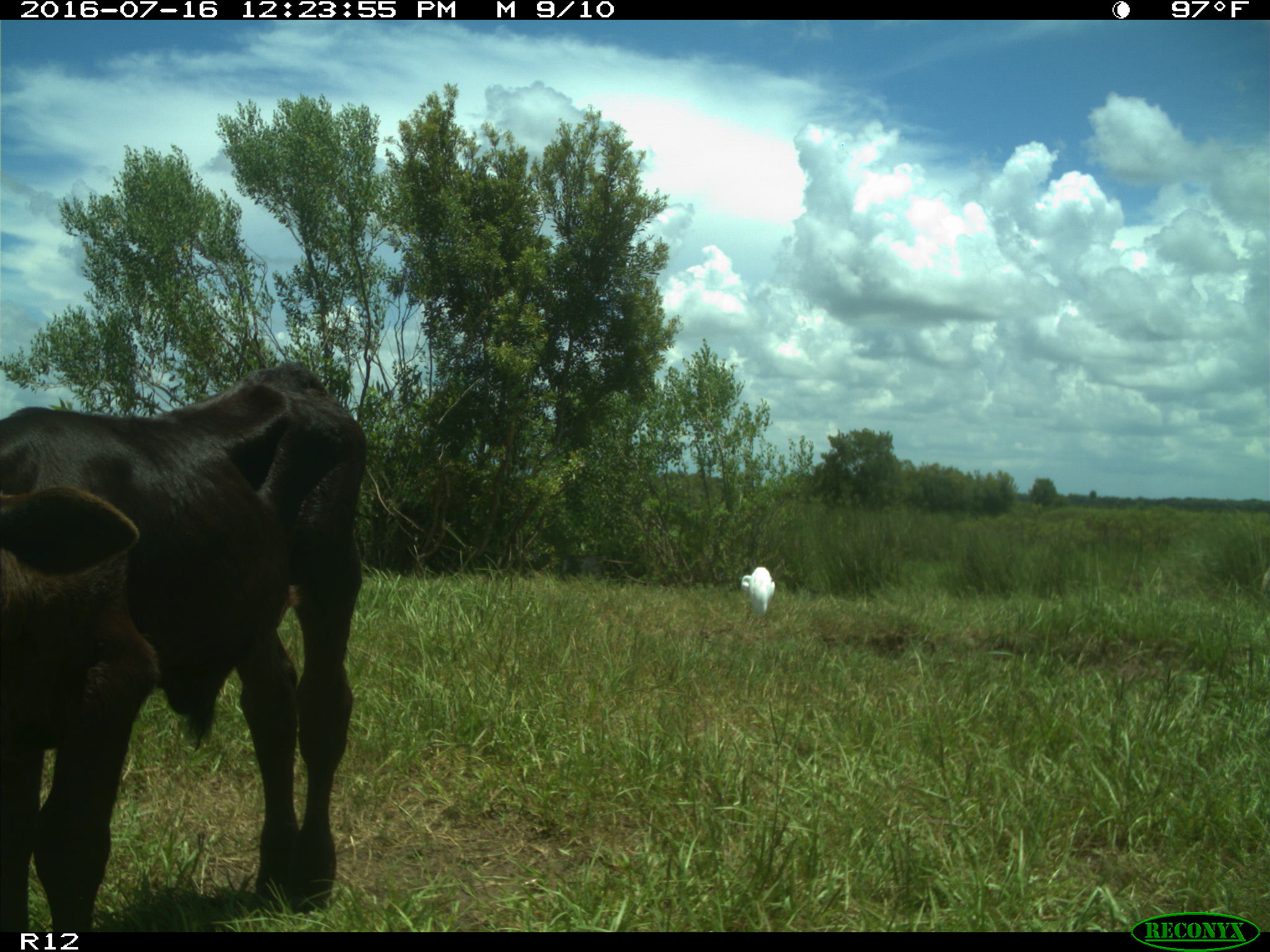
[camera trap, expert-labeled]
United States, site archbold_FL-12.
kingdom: Animalia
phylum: Chordata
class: Mammalia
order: Artiodactyla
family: Bovidae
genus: Bos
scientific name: Bos taurus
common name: domestic cow